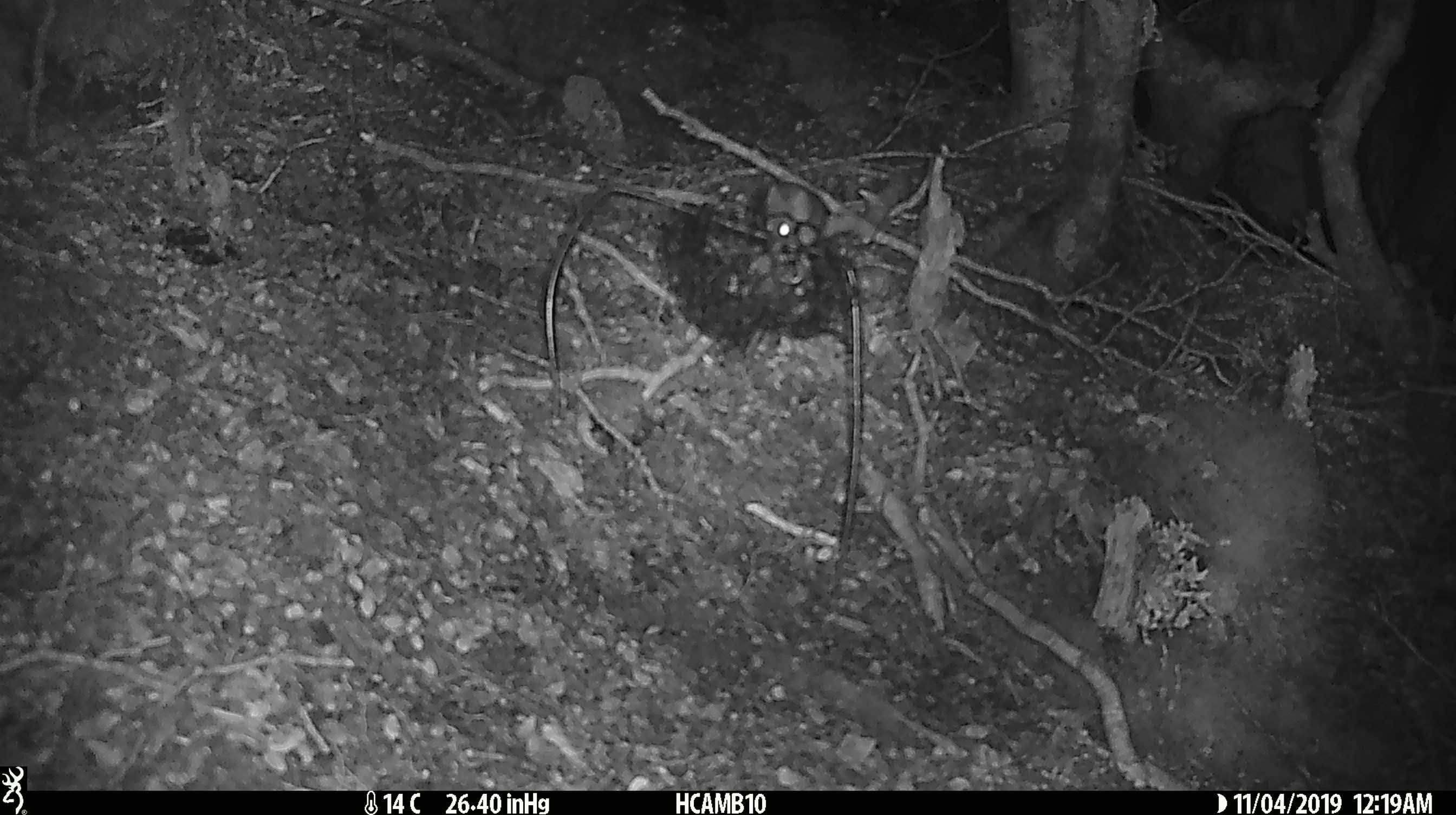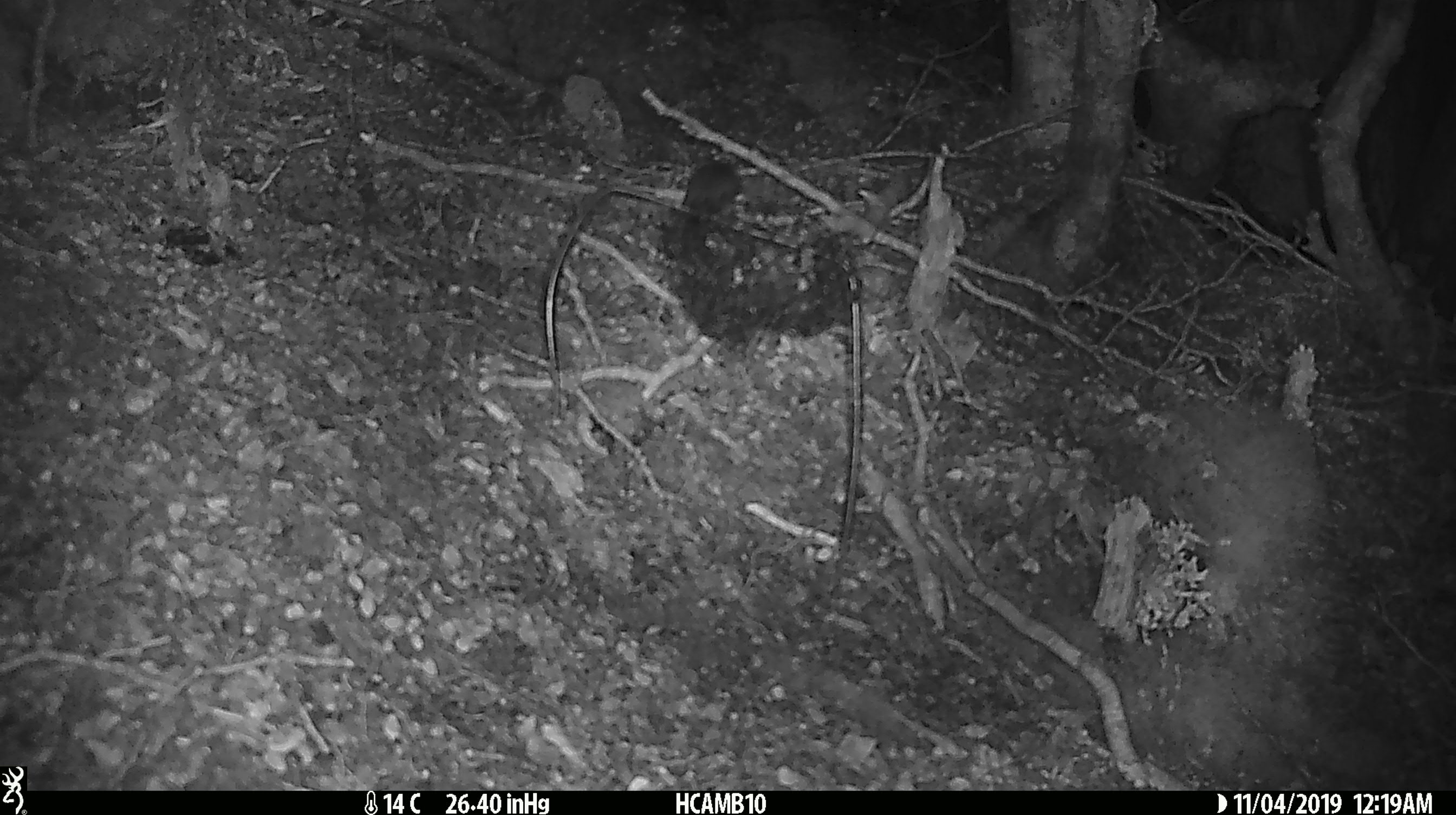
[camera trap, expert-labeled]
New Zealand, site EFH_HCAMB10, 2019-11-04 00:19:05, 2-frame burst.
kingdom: Animalia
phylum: Chordata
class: Mammalia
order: Rodentia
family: Muridae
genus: Mus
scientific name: Mus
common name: mouse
Mouse (Mus).